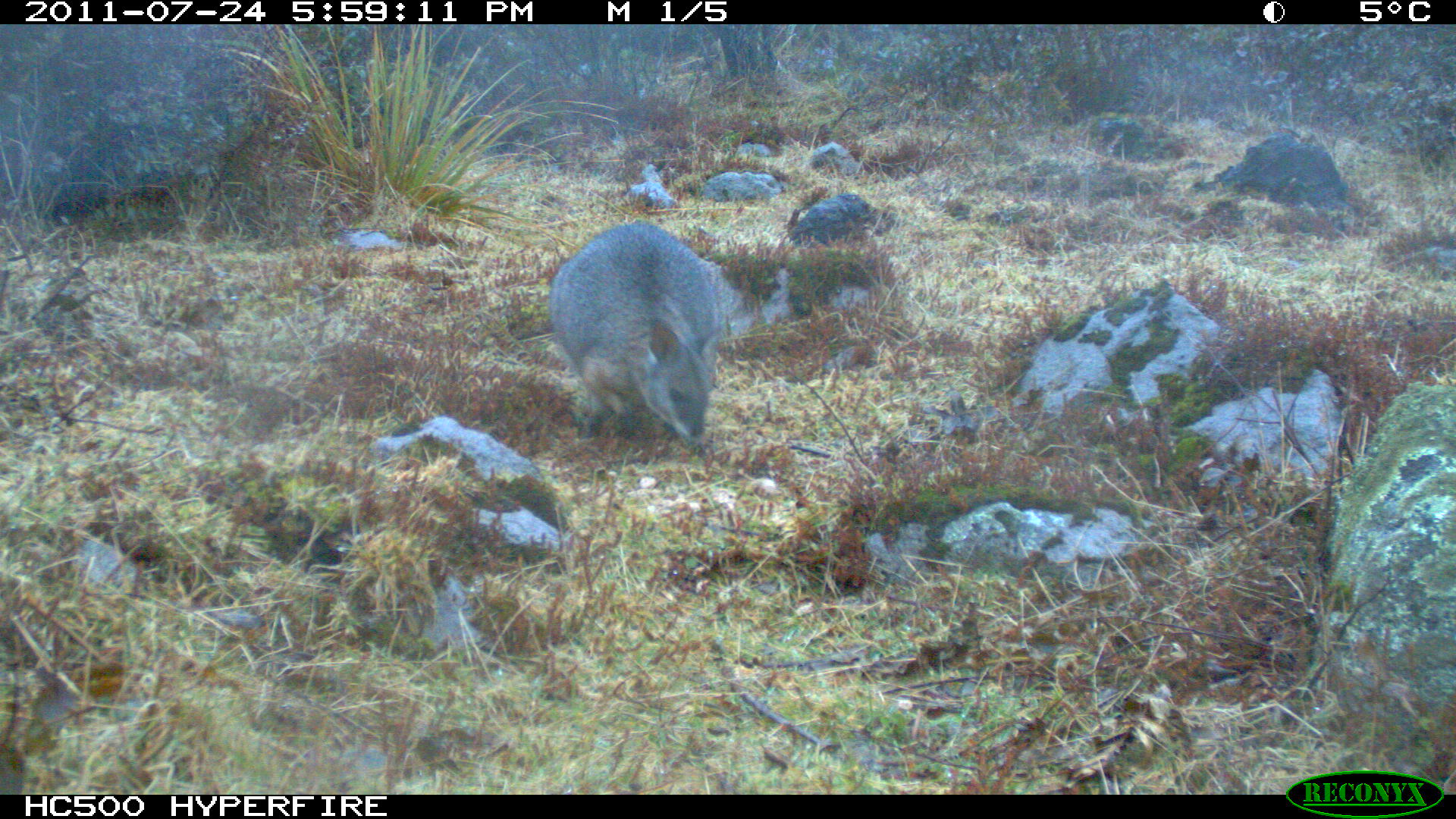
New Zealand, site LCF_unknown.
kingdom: Animalia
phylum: Chordata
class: Mammalia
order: Diprotodontia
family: Macropodidae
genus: Notamacropus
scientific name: Notamacropus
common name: wallaby